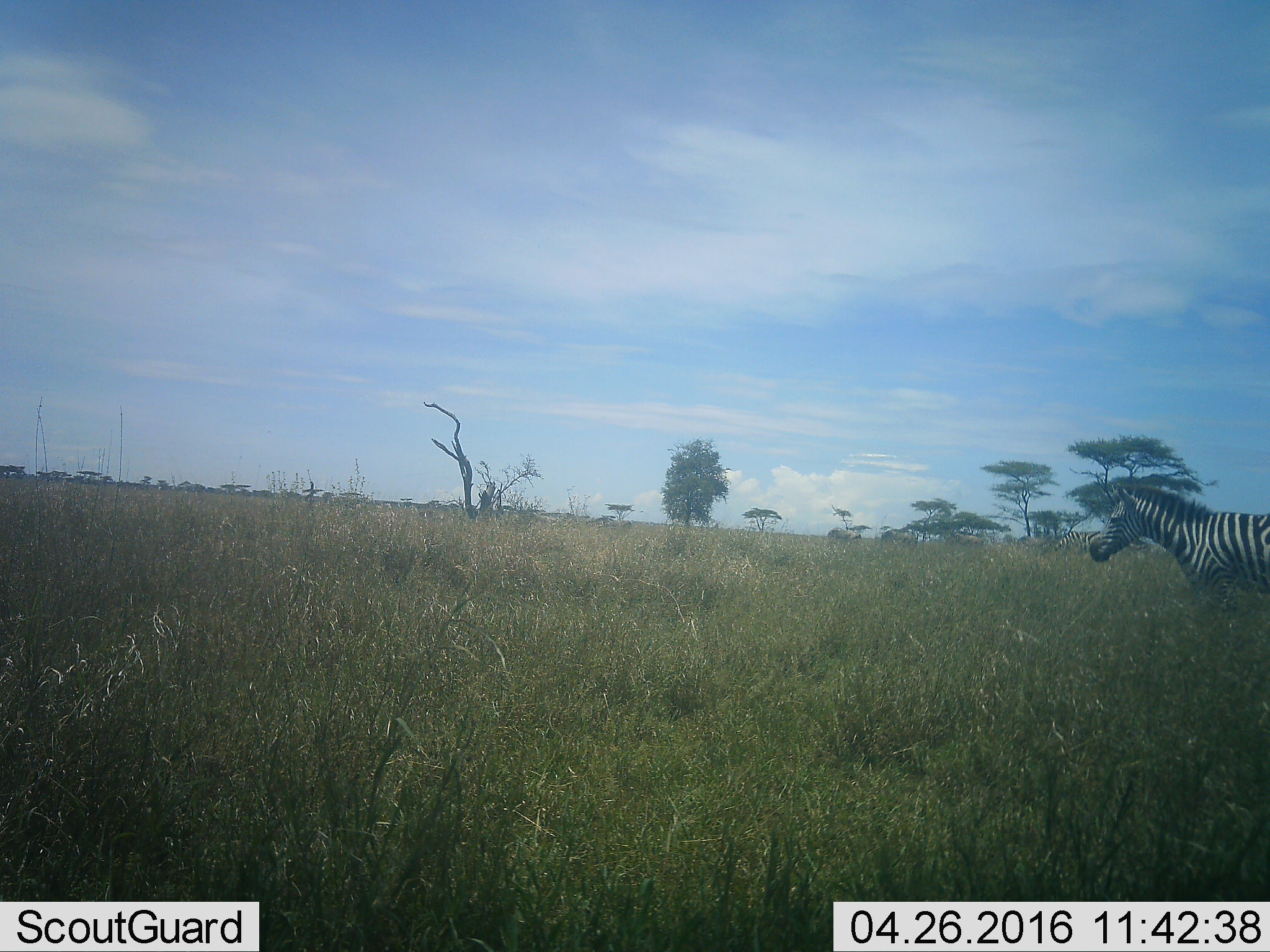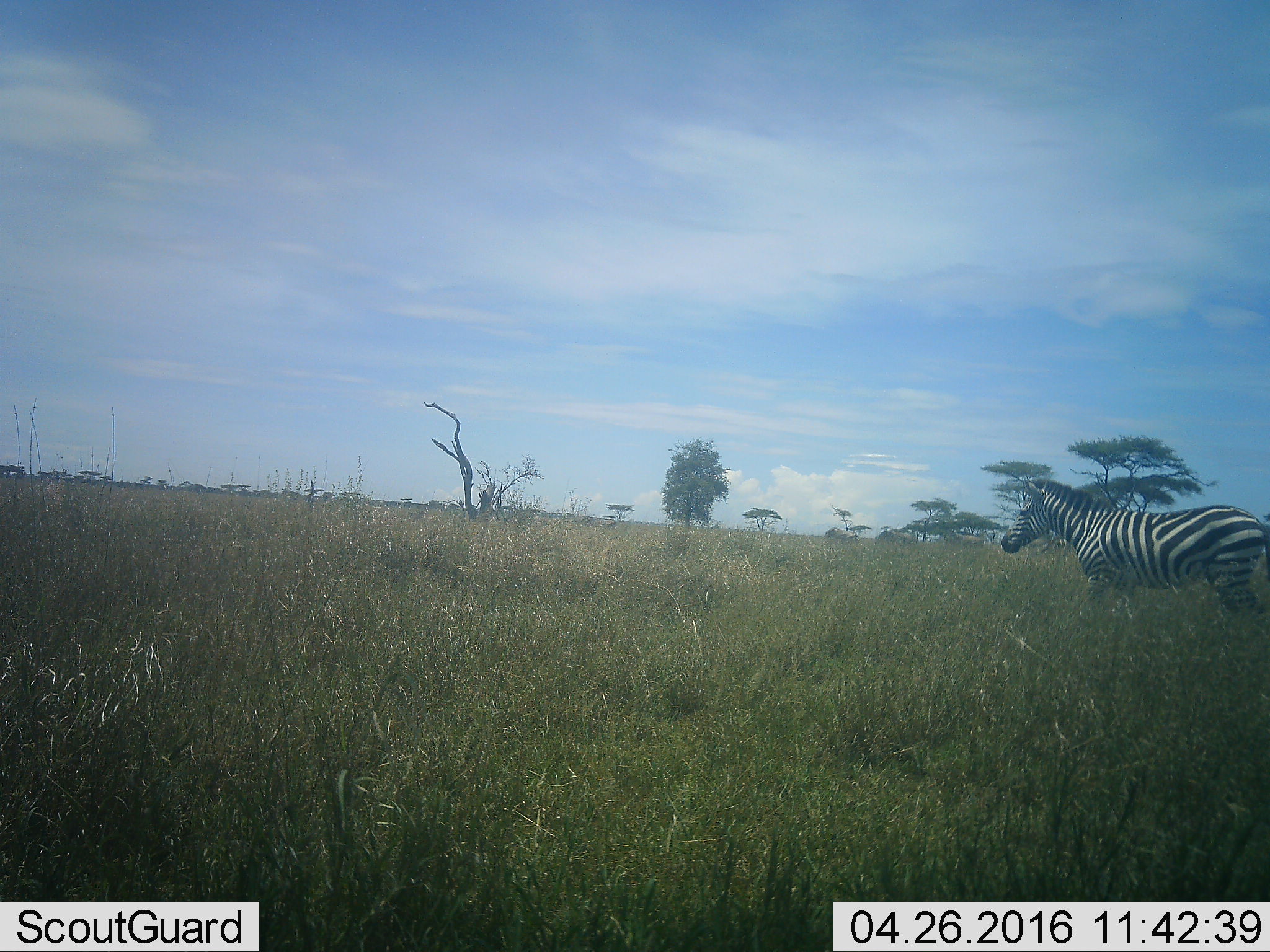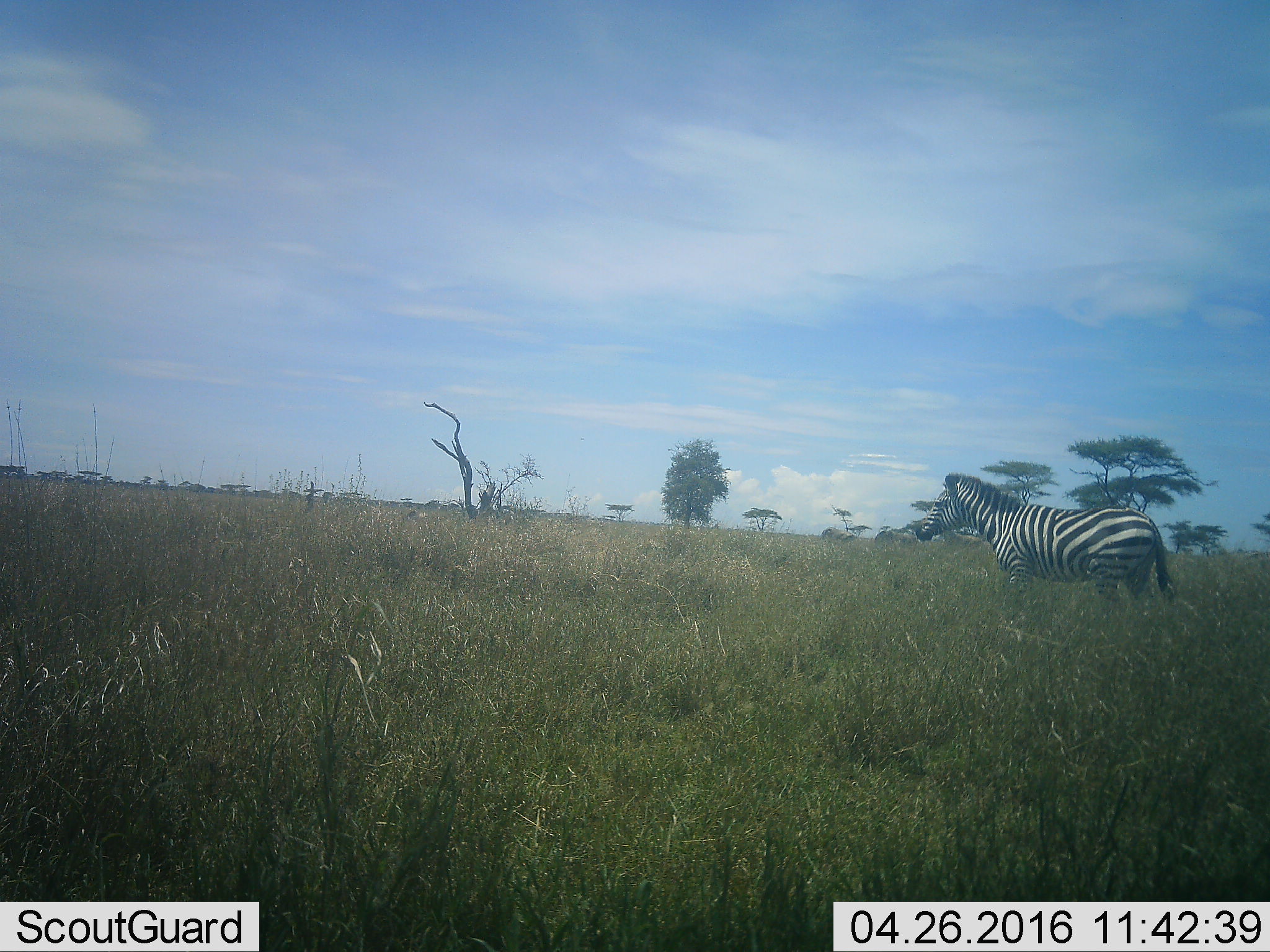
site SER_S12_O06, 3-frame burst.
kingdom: Animalia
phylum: Chordata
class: Mammalia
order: Perissodactyla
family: Equidae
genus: Equus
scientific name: Equus quagga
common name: plains zebra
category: zebraplains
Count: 1.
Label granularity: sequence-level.